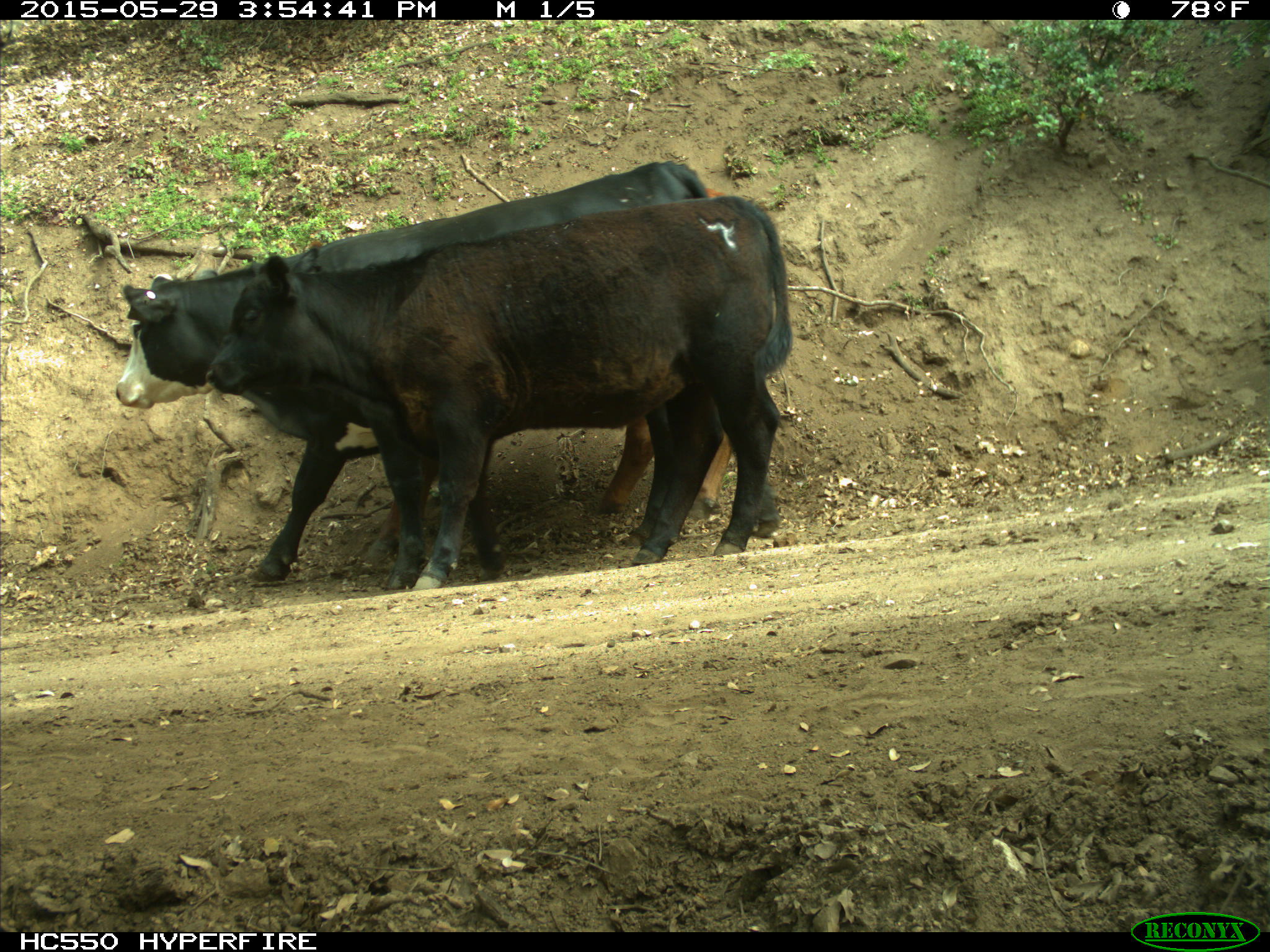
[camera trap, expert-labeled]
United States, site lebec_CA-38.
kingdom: Animalia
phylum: Chordata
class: Mammalia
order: Artiodactyla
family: Bovidae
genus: Bos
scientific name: Bos taurus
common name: domestic cow